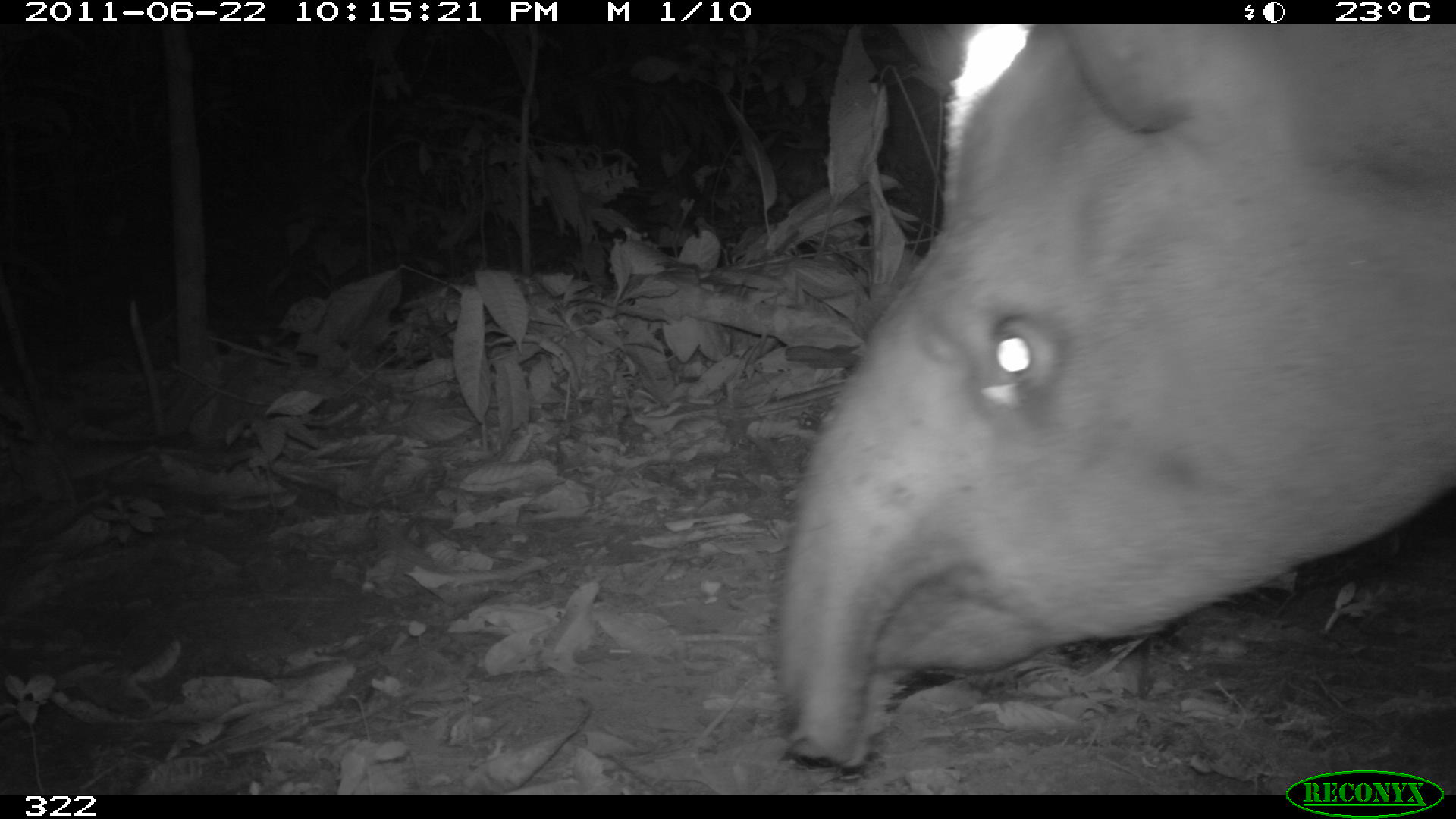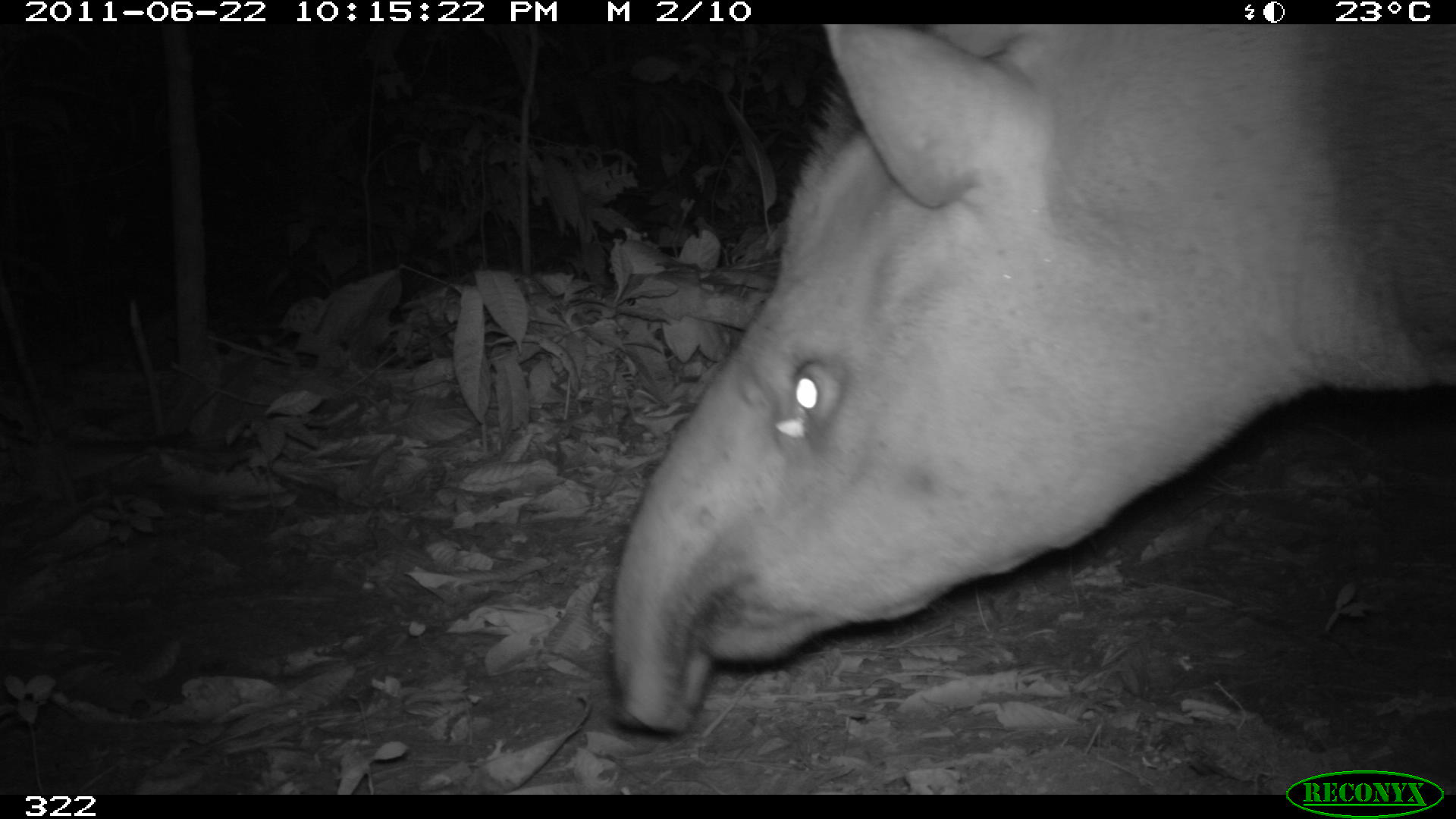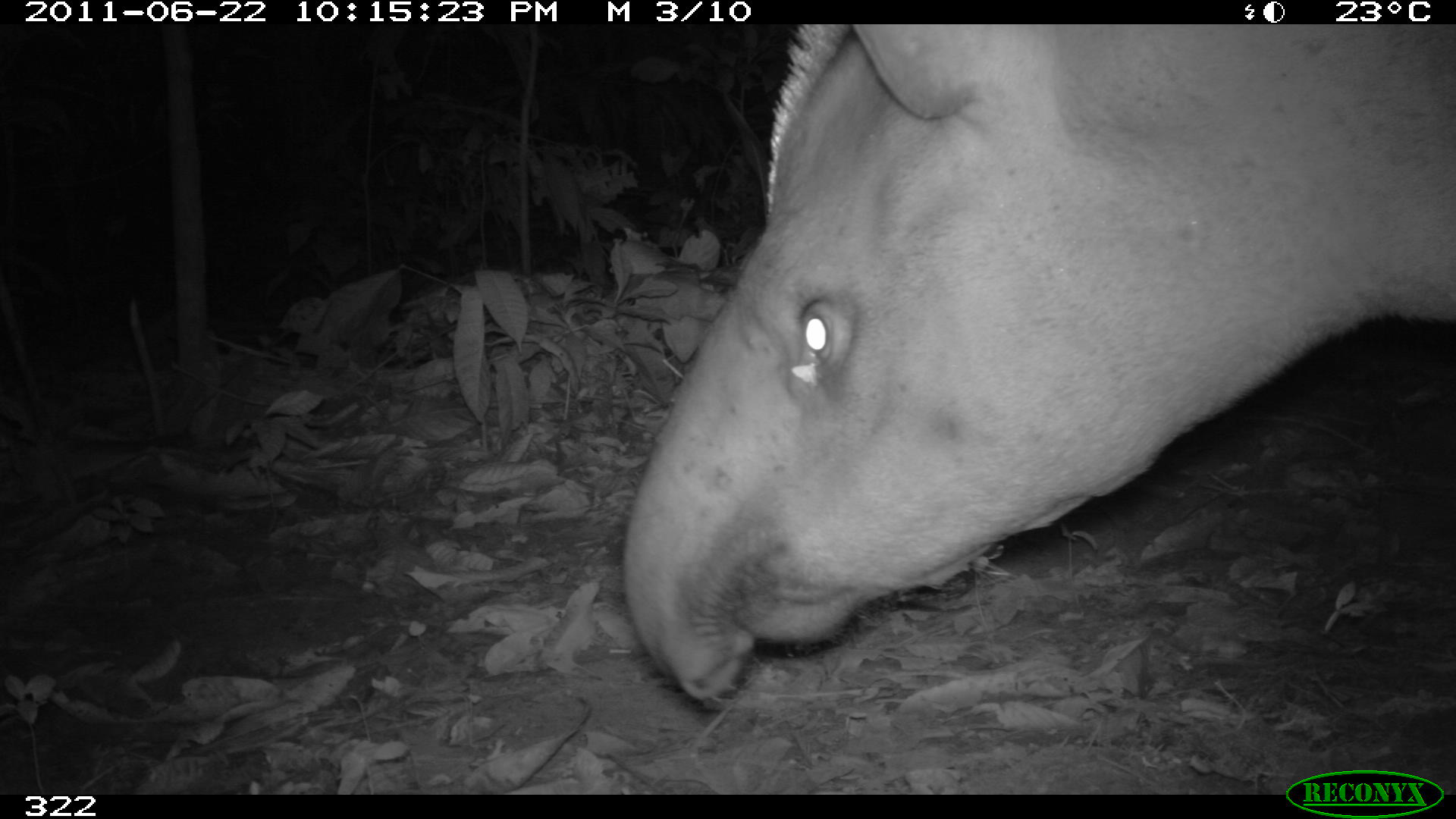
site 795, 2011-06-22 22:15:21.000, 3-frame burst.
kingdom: Animalia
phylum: Chordata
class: Mammalia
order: Perissodactyla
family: Tapiridae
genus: Tapirus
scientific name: Tapirus terrestris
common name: south american tapir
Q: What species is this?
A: Tapirus terrestris (south american tapir).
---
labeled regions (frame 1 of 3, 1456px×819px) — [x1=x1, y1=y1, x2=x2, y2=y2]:
tapirus terrestris: [x1=780, y1=24, x2=1456, y2=764]